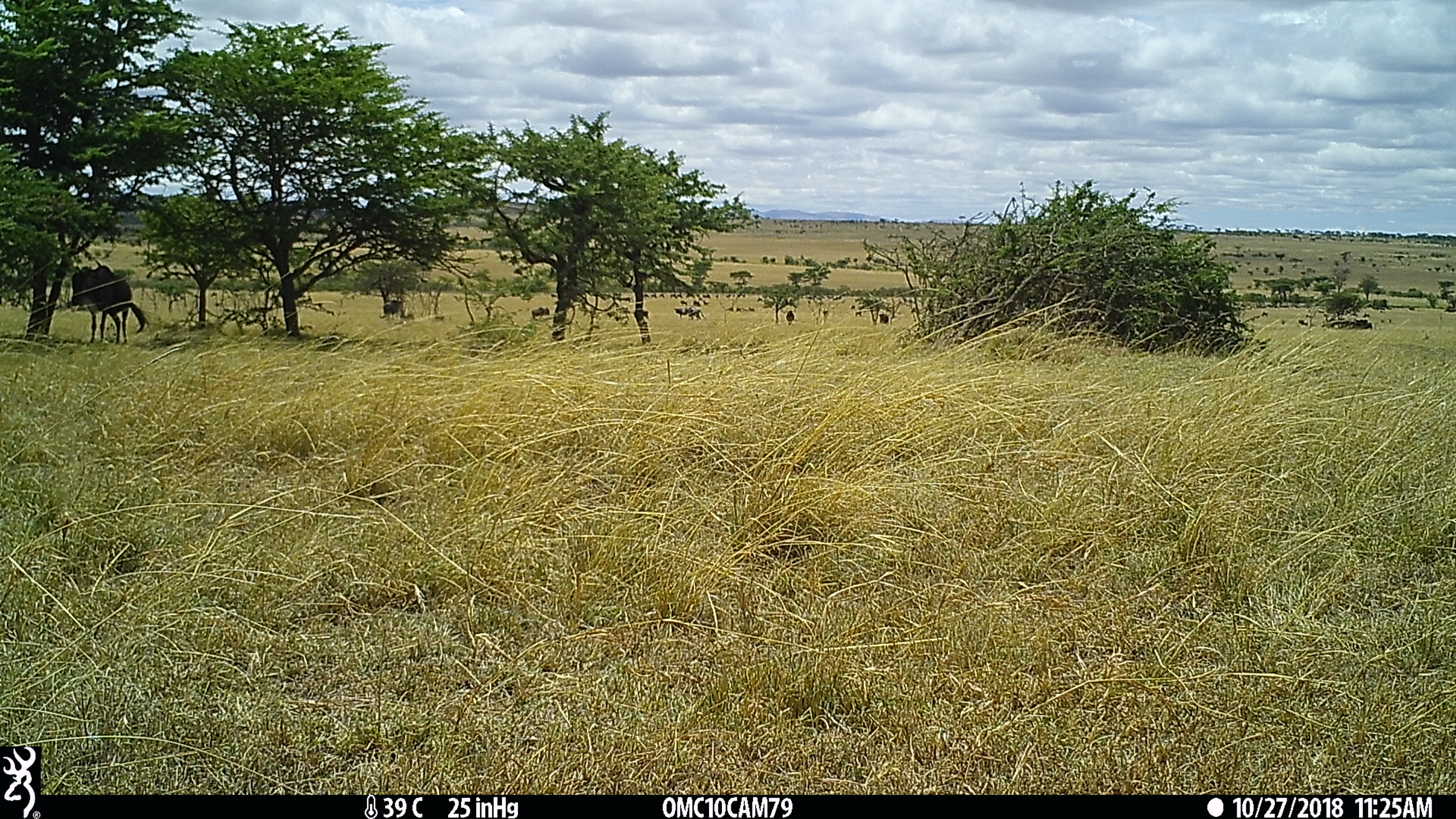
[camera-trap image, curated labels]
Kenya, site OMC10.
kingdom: Animalia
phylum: Chordata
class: Mammalia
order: Artiodactyla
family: Bovidae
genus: Connochaetes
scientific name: Connochaetes taurinus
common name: blue wildebeest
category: wildebeest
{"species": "wildebeest (blue wildebeest) (Connochaetes taurinus)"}